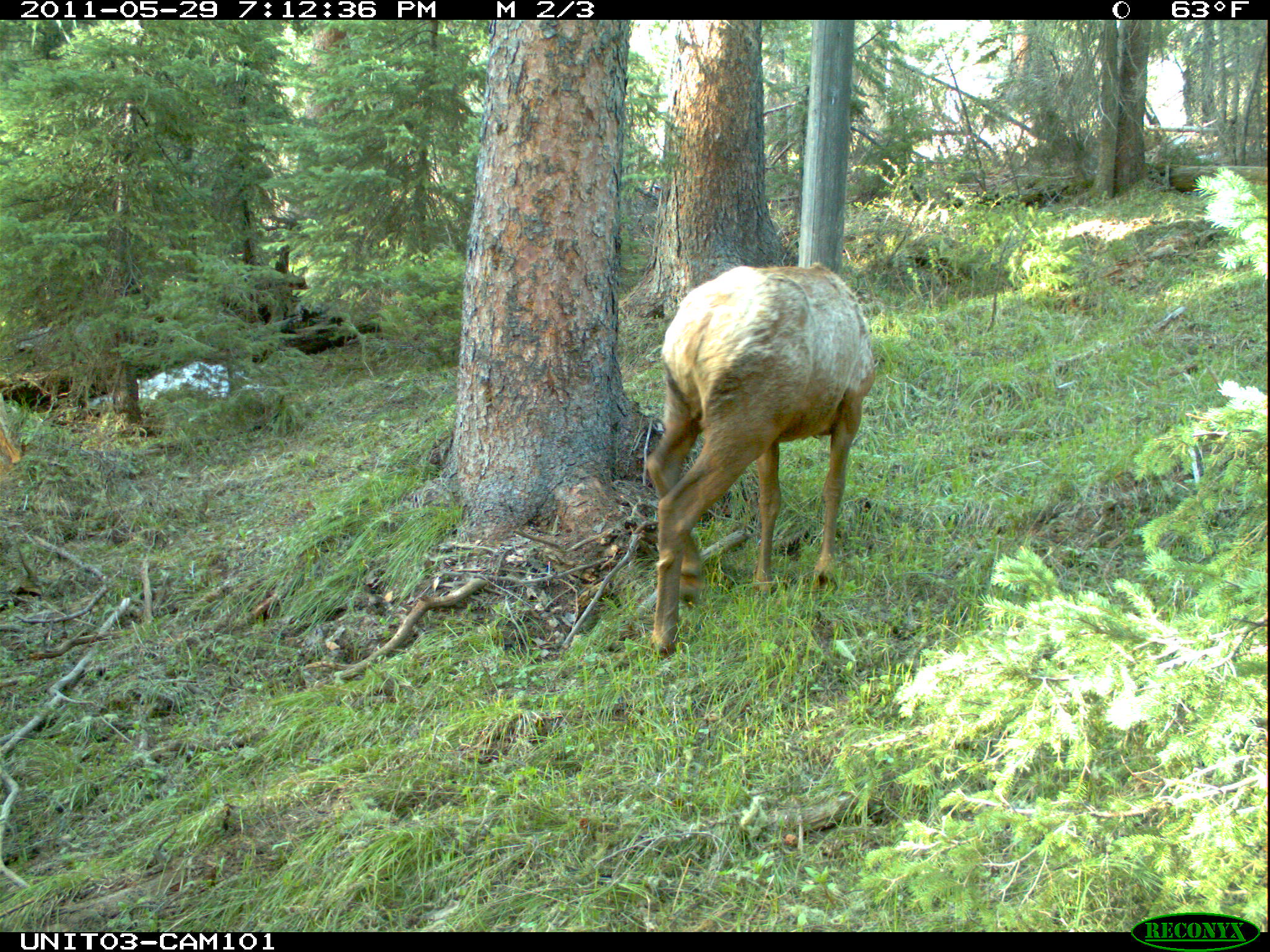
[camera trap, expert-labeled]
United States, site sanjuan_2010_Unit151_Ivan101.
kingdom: Animalia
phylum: Chordata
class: Mammalia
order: Artiodactyla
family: Cervidae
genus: Cervus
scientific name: Cervus elaphus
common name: red deer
Cervus elaphus (red deer).